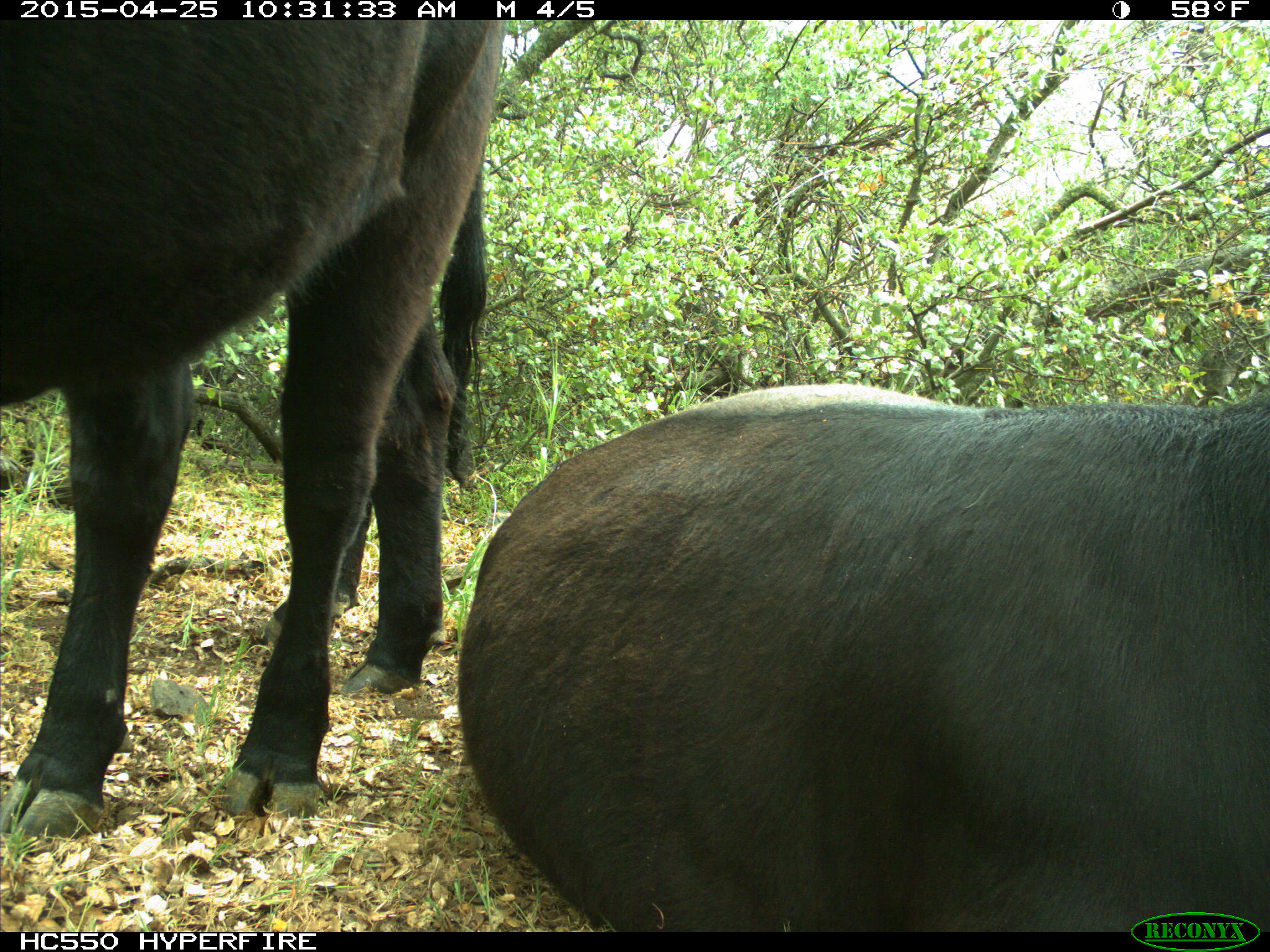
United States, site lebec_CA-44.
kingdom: Animalia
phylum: Chordata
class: Mammalia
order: Artiodactyla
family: Suidae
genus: Sus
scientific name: Sus scrofa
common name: wild boar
Sus scrofa (wild boar).